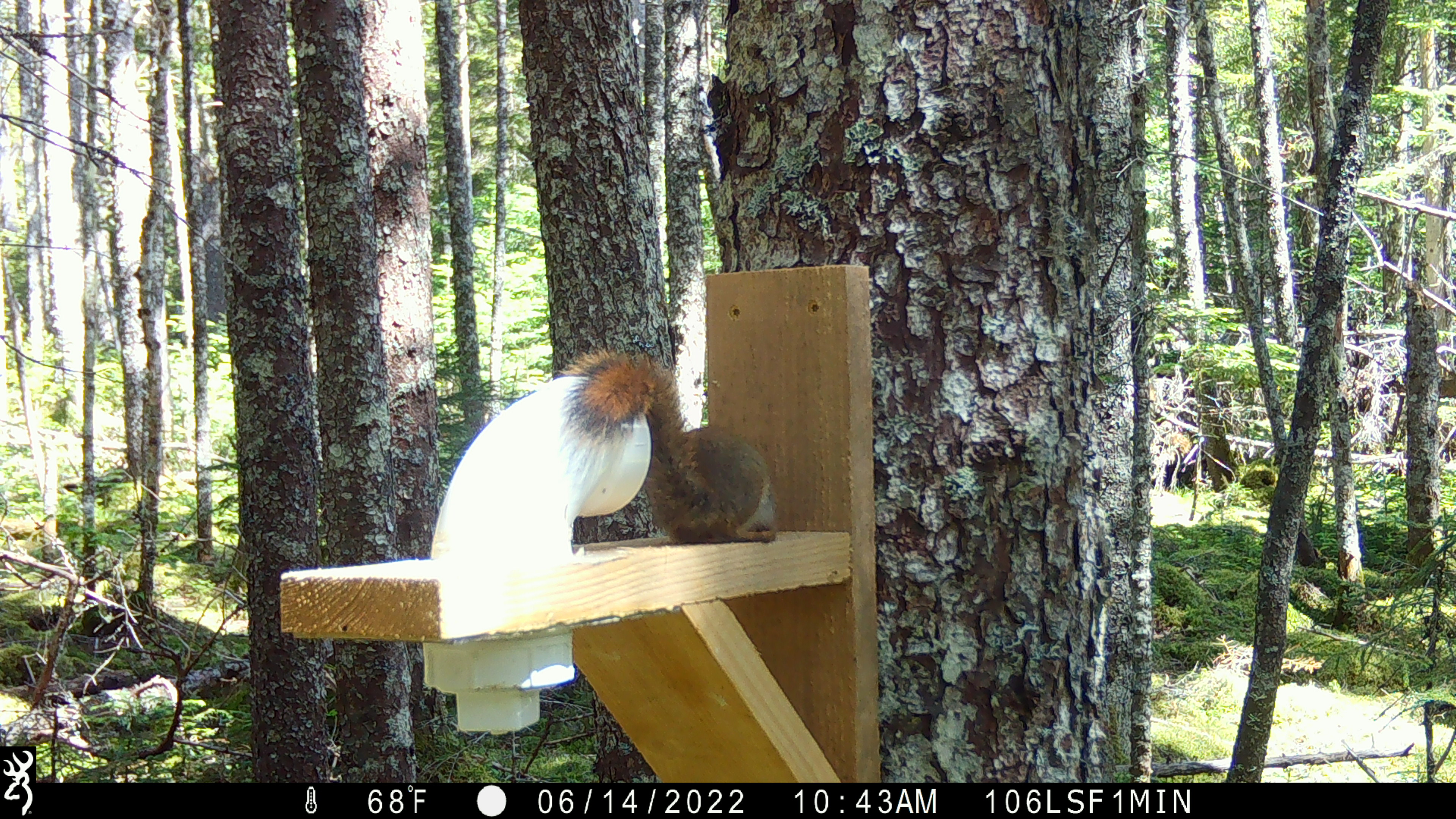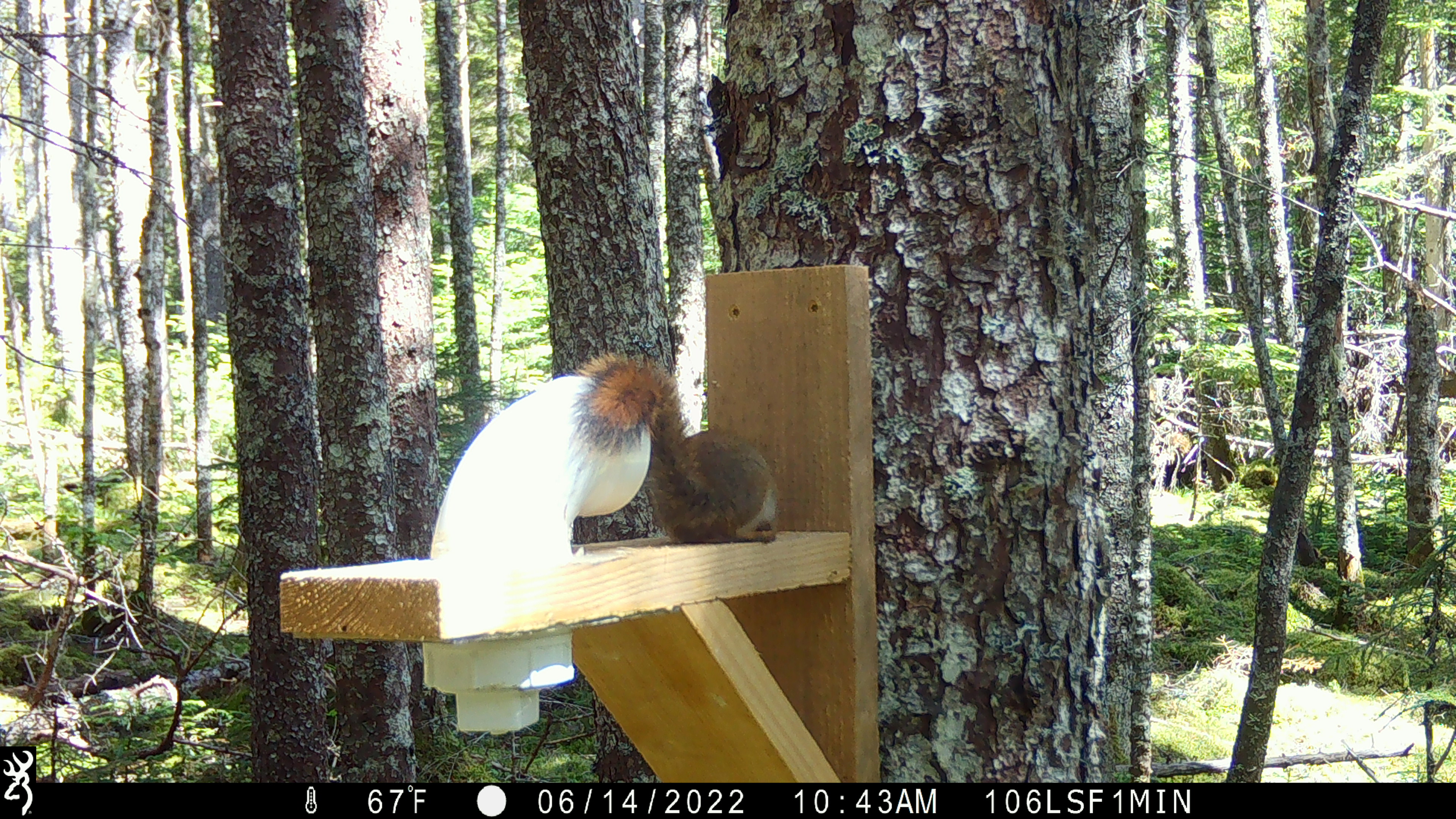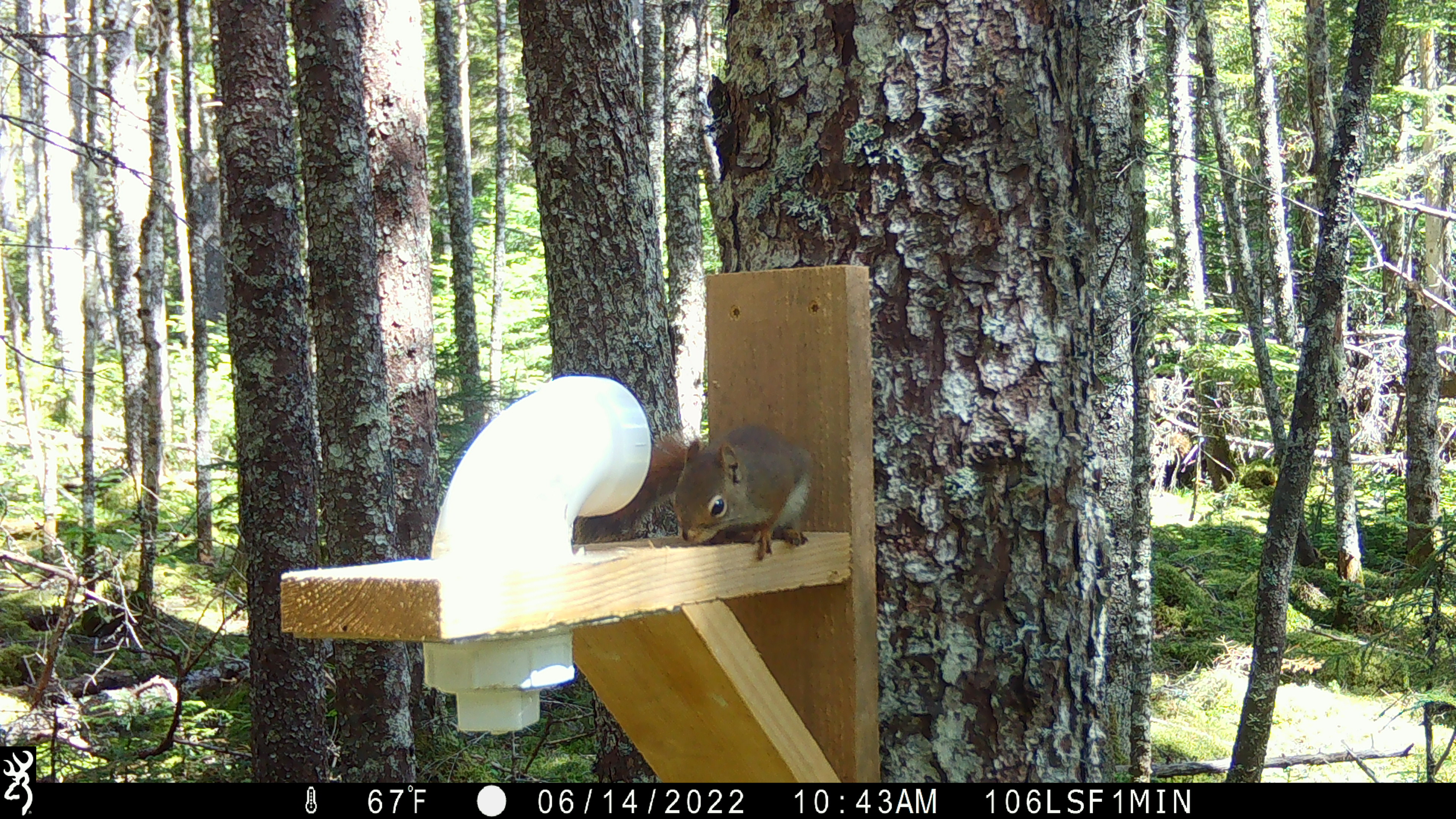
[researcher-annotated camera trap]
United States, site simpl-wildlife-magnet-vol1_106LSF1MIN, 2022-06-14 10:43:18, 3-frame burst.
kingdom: Animalia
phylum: Chordata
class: Mammalia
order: Rodentia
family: Sciuridae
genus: Tamiasciurus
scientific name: Tamiasciurus hudsonicus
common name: red squirrel